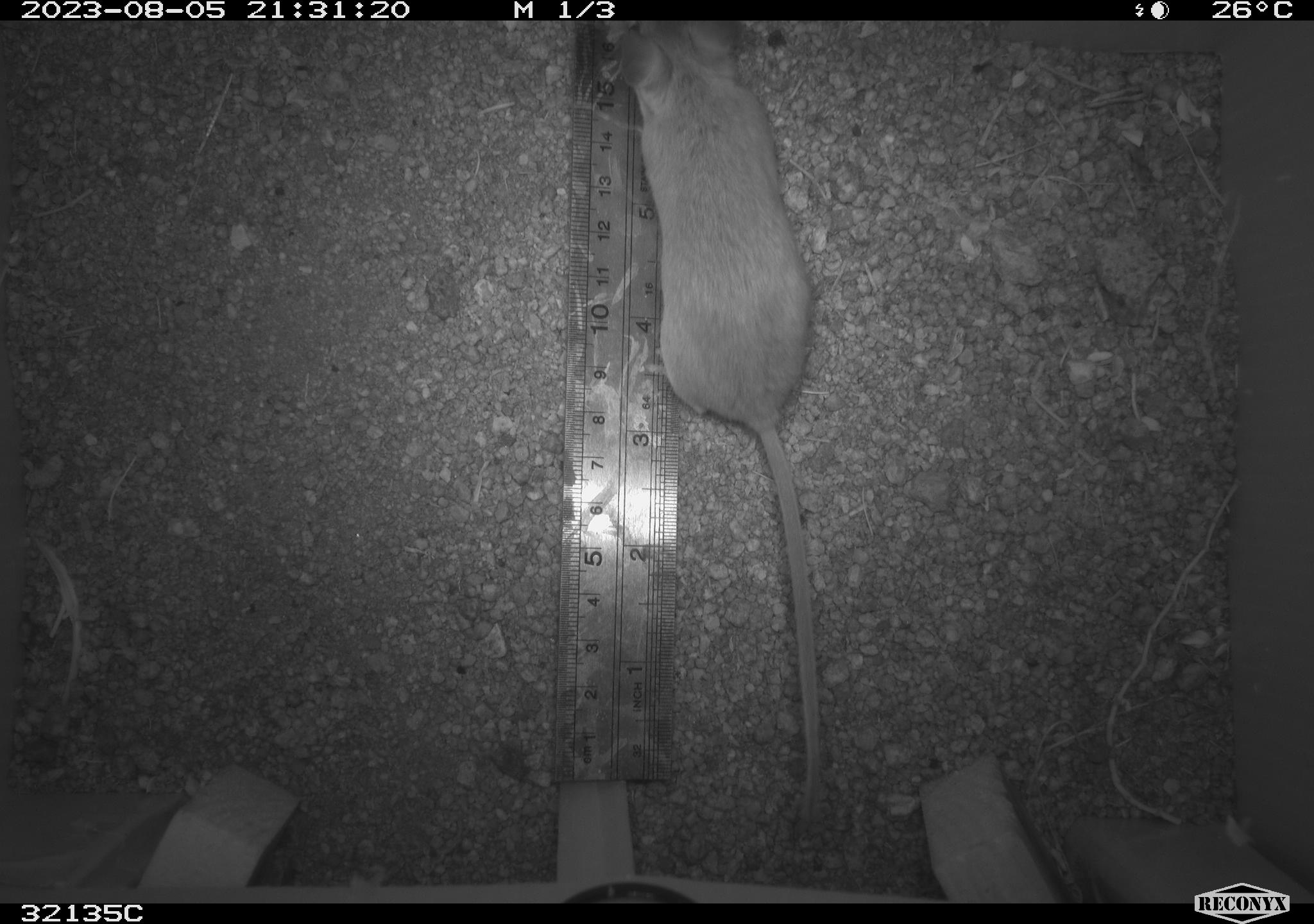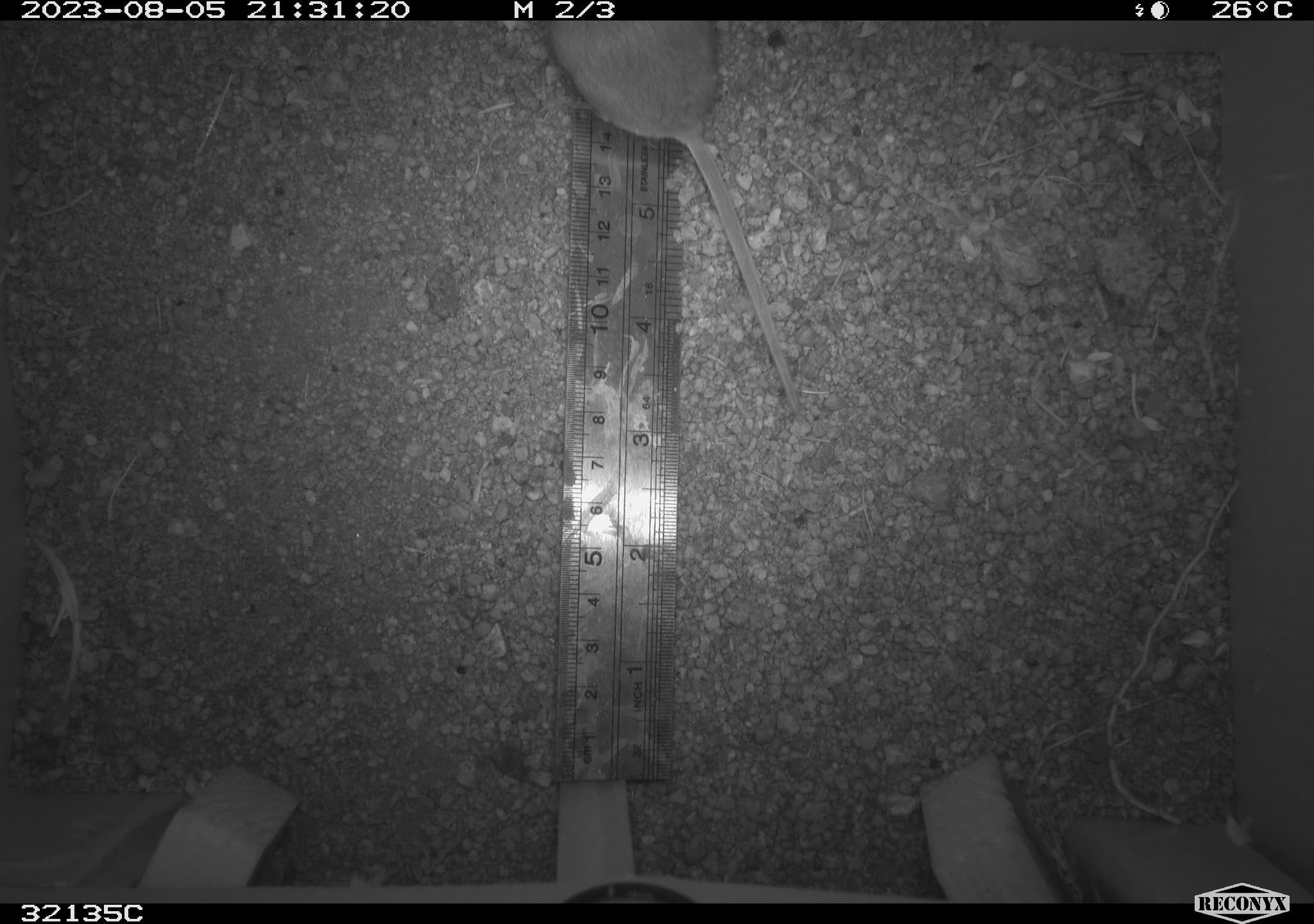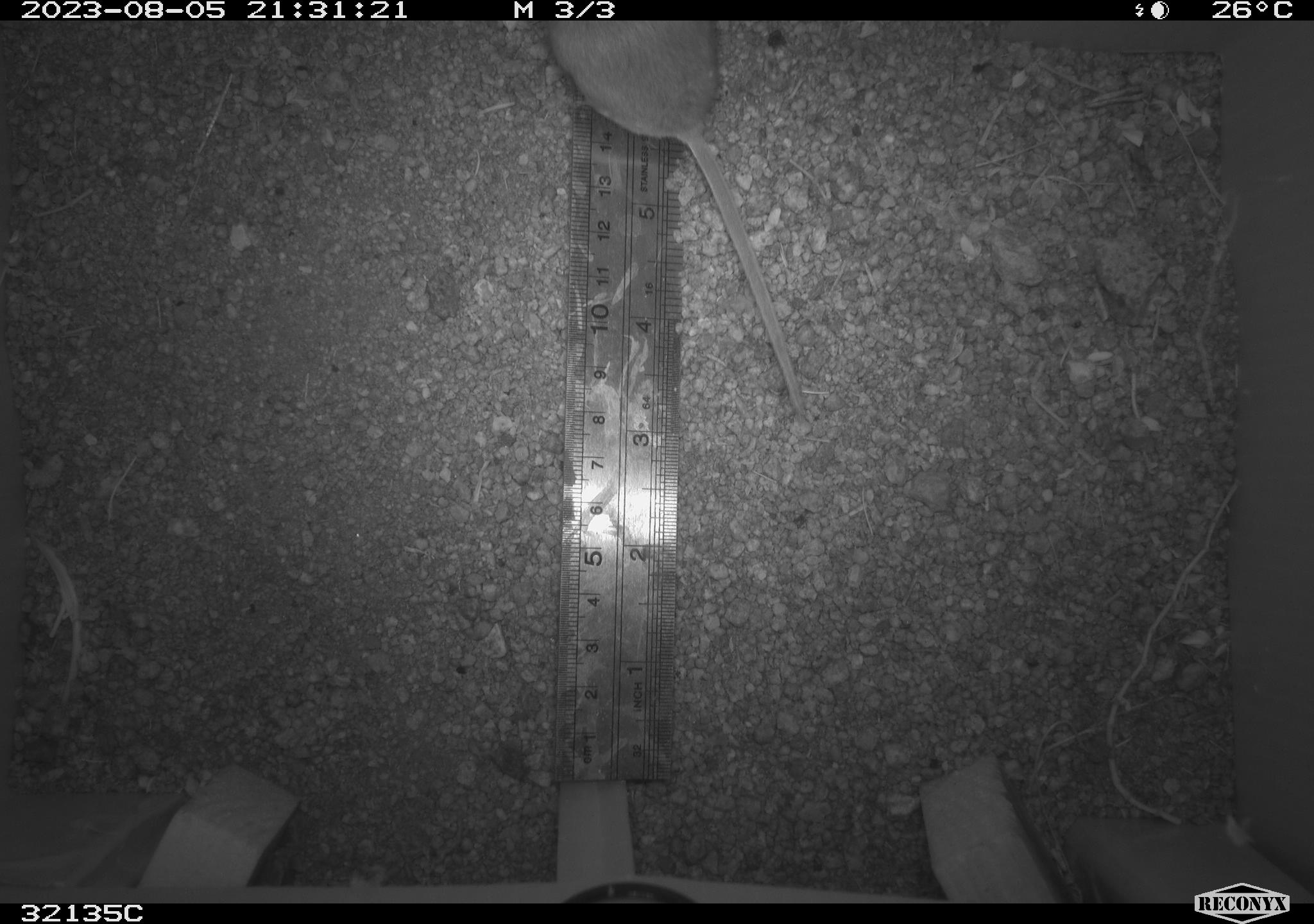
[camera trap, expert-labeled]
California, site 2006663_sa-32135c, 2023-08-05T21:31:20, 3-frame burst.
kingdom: Animalia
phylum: Chordata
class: Mammalia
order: Rodentia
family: Cricetidae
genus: Peromyscus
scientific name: Peromyscus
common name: deer mice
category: peromyscus species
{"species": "peromyscus species (deer mice) (Peromyscus)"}